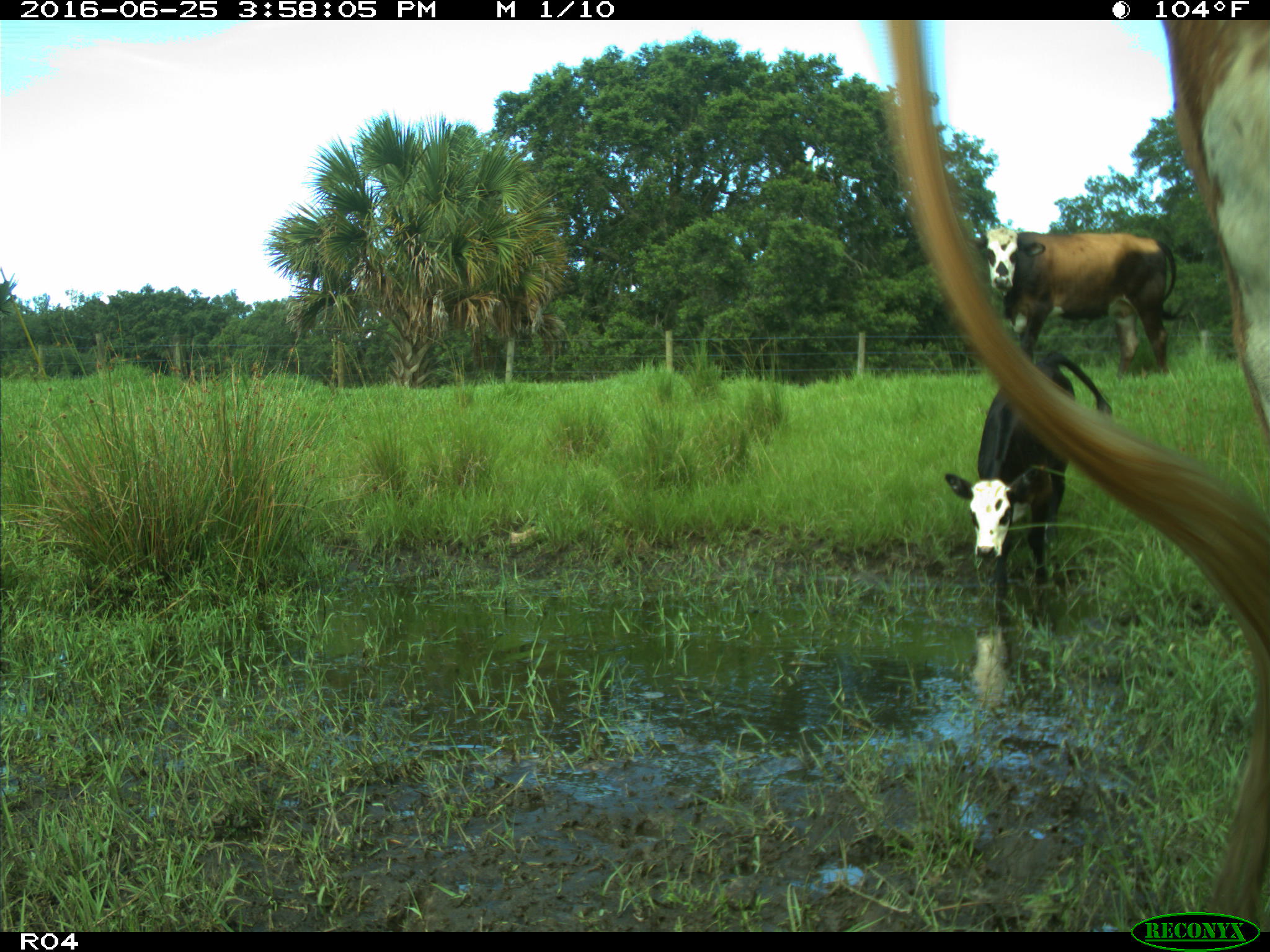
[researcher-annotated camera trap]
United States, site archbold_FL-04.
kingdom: Animalia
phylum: Chordata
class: Mammalia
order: Artiodactyla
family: Bovidae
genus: Bos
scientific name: Bos taurus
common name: domestic cow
Bos taurus (domestic cow).